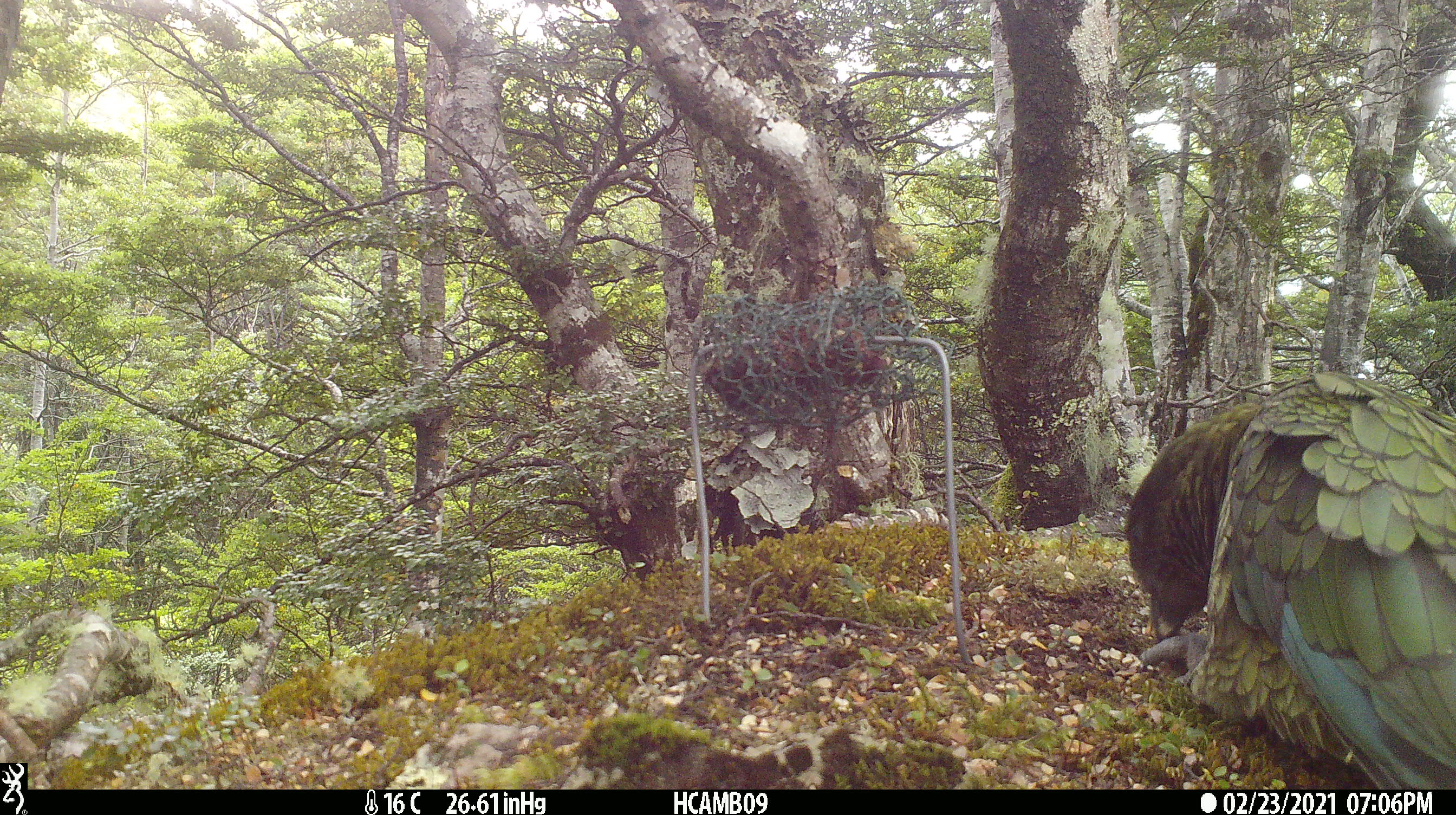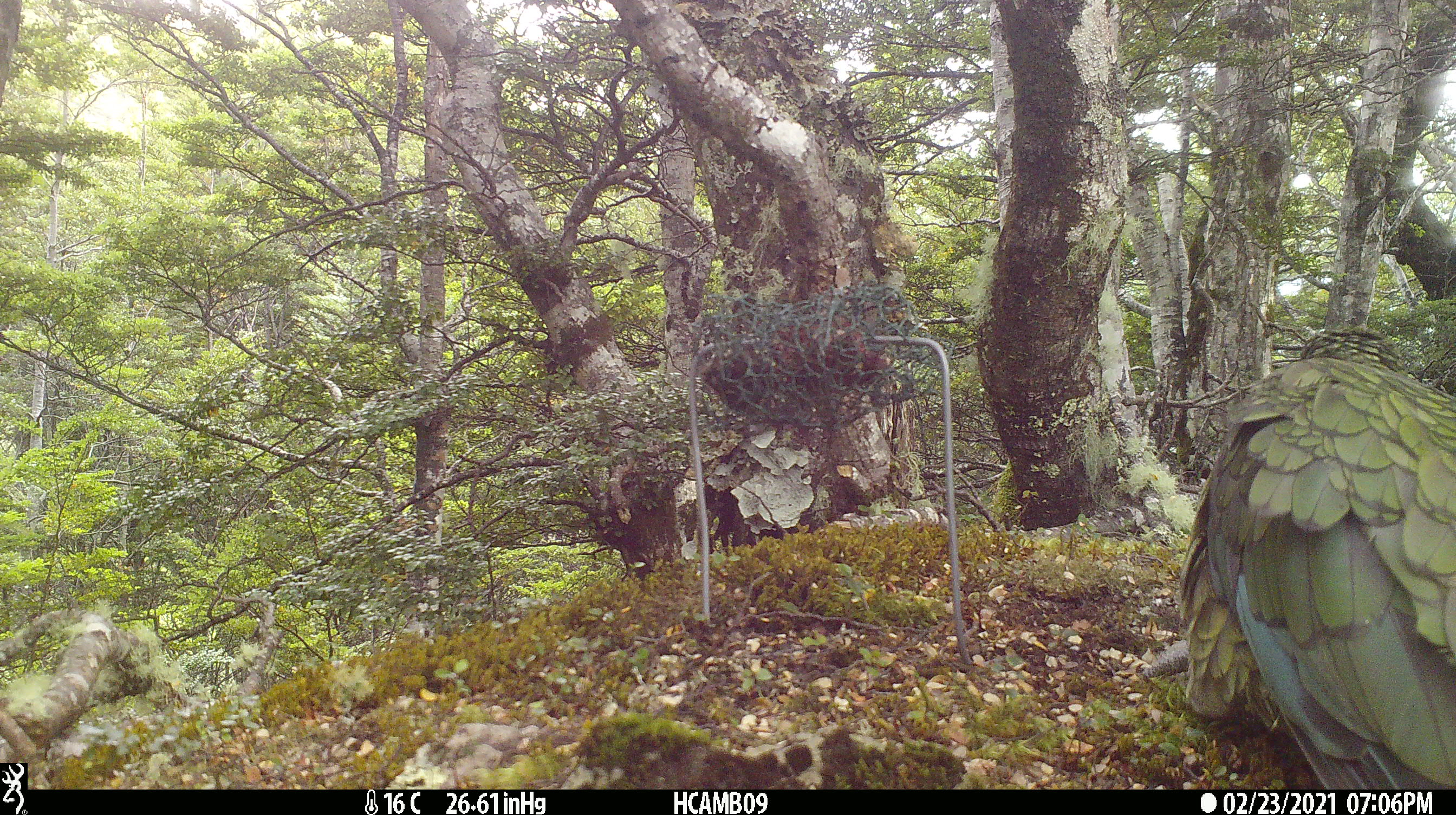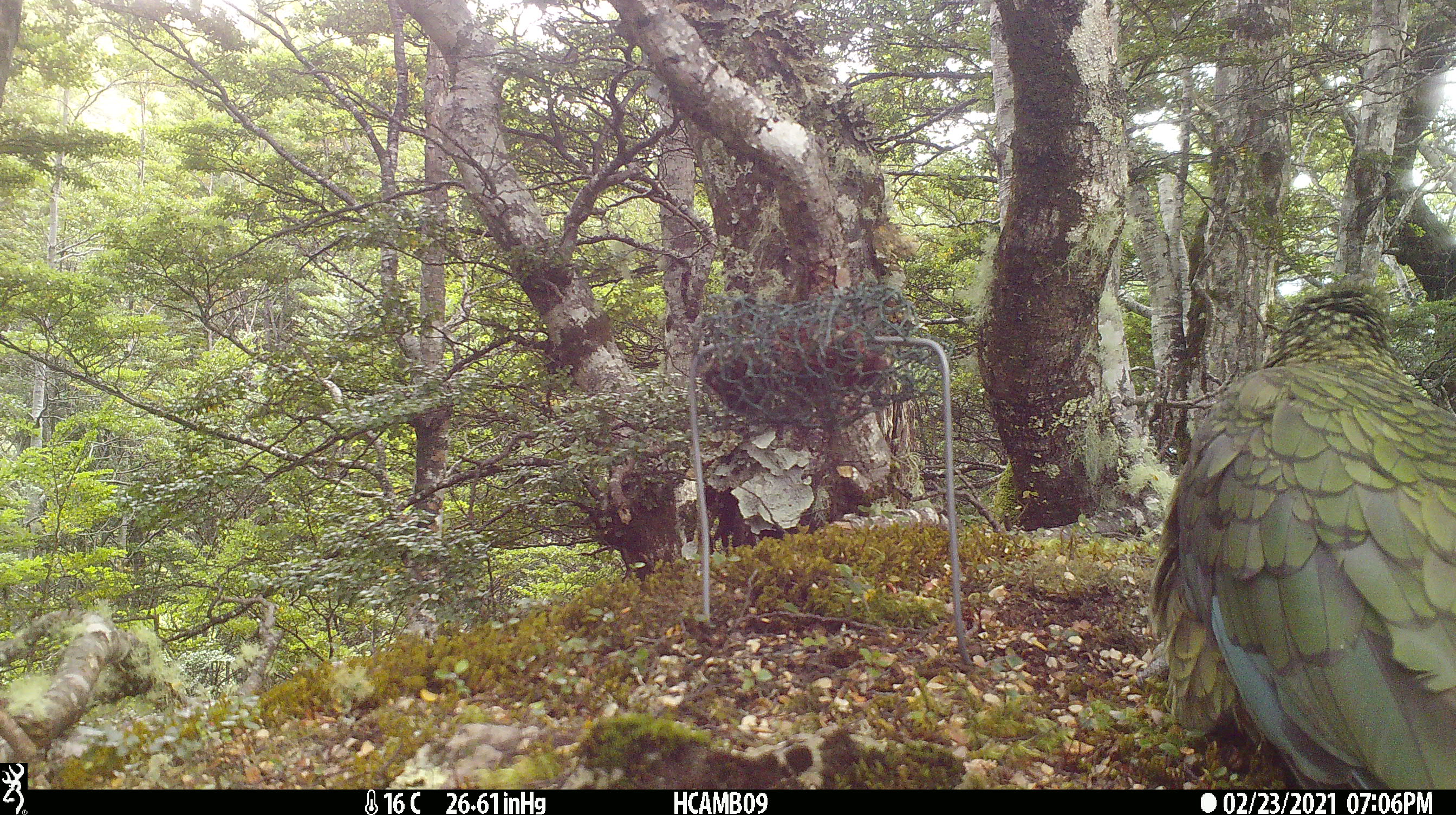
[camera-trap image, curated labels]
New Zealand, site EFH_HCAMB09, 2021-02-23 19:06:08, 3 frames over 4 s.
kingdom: Animalia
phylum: Chordata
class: Aves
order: Psittaciformes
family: Strigopidae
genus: Nestor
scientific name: Nestor notabilis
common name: kea